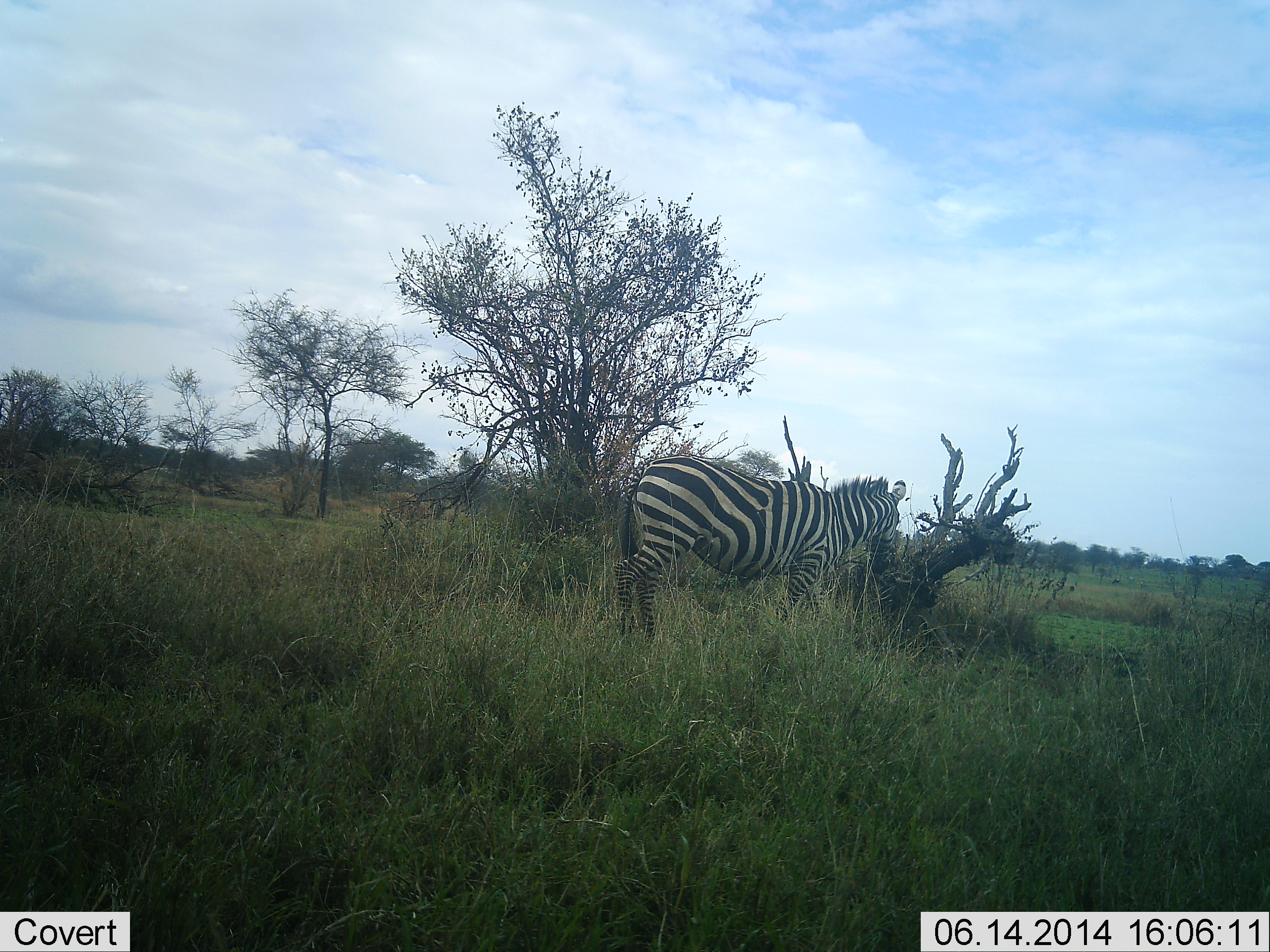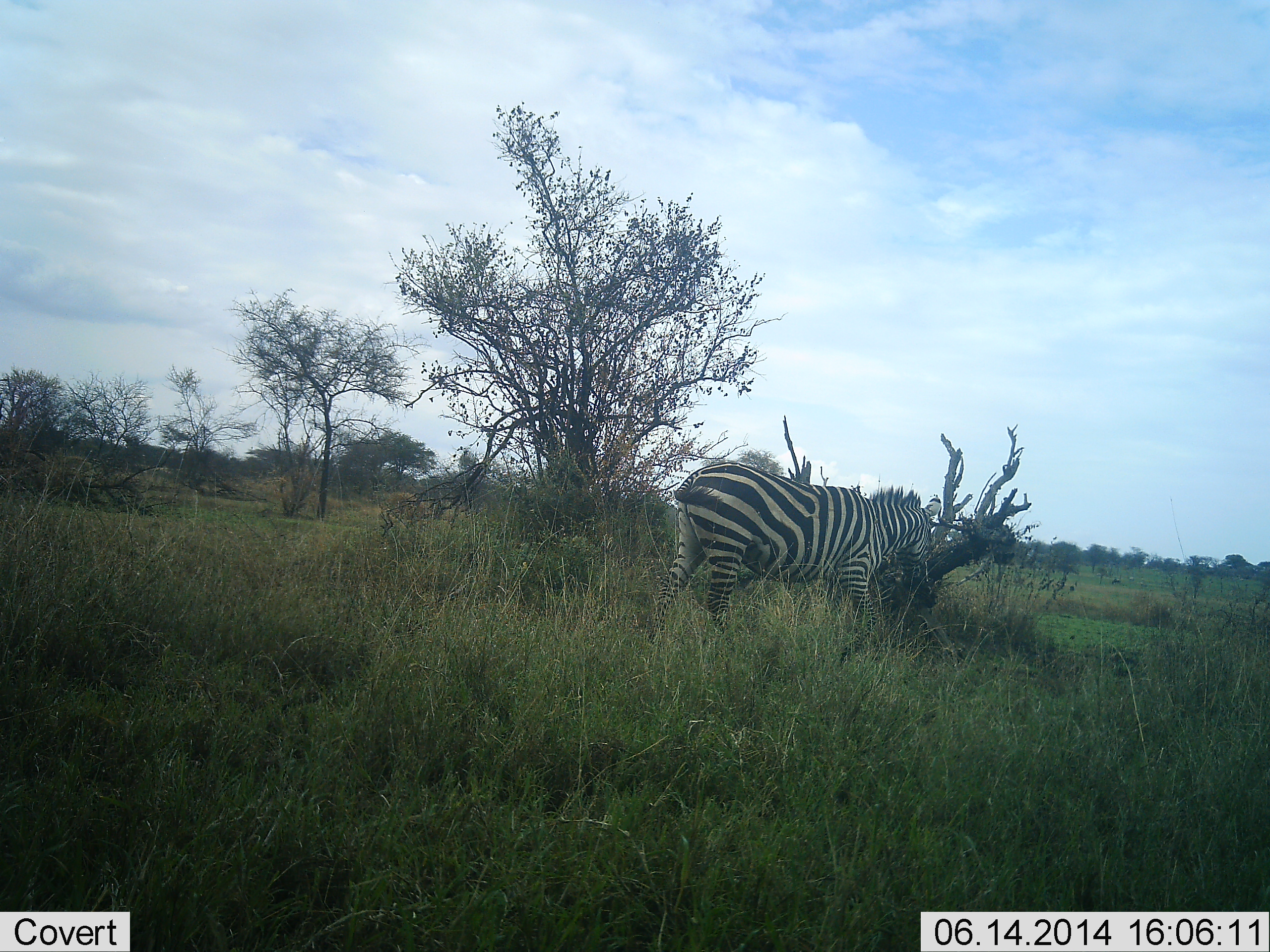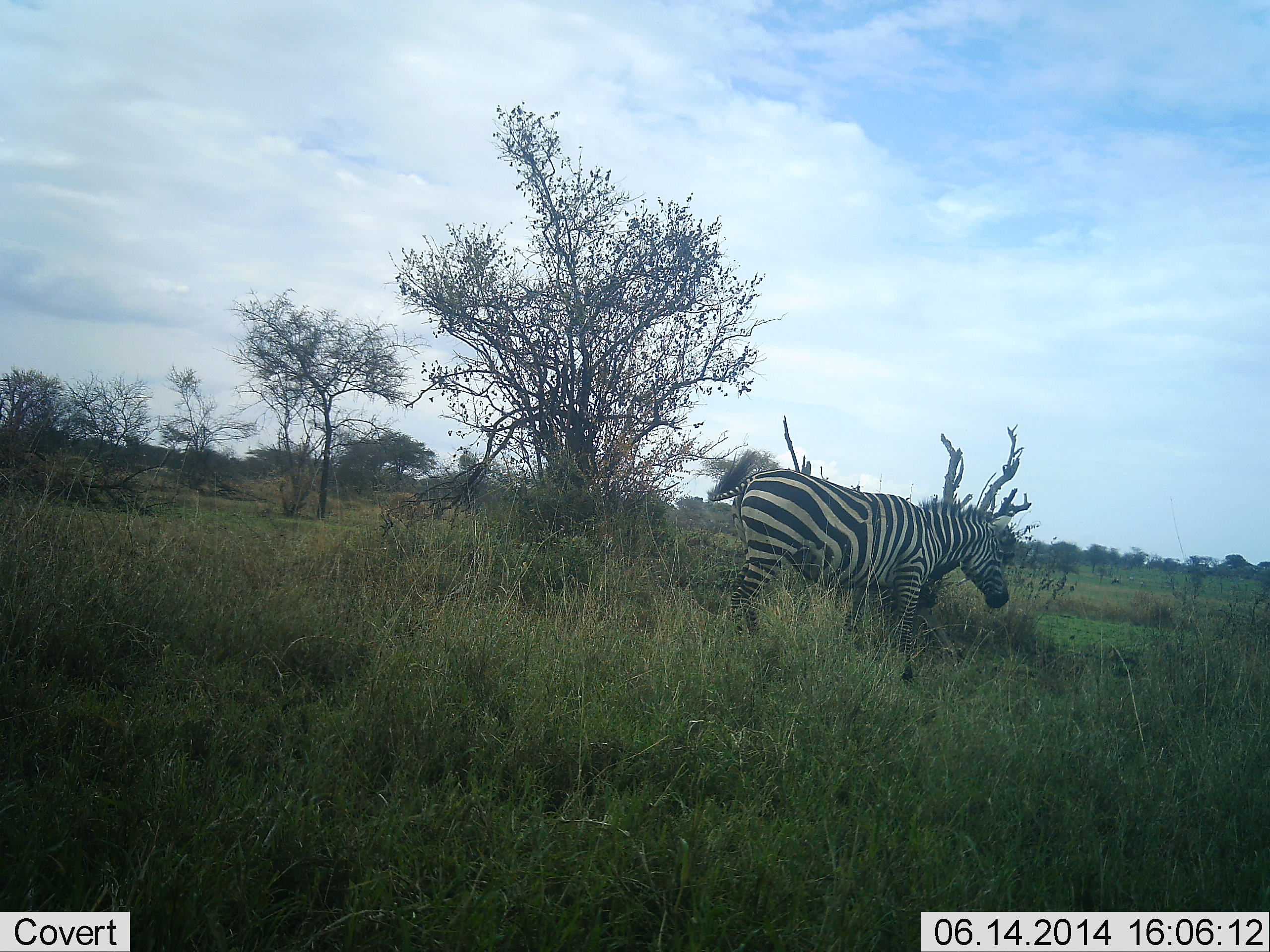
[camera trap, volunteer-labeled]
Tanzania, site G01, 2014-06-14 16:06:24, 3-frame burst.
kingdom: Animalia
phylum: Chordata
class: Mammalia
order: Perissodactyla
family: Equidae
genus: Equus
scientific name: Equus quagga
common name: plains zebra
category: zebra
Zebra (plains zebra) (Equus quagga), count 1. Behavior (volunteer vote fractions): standing 20%, resting 0%, moving 80%, interacting 10%. Young present (vote fraction): 0%. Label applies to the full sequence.